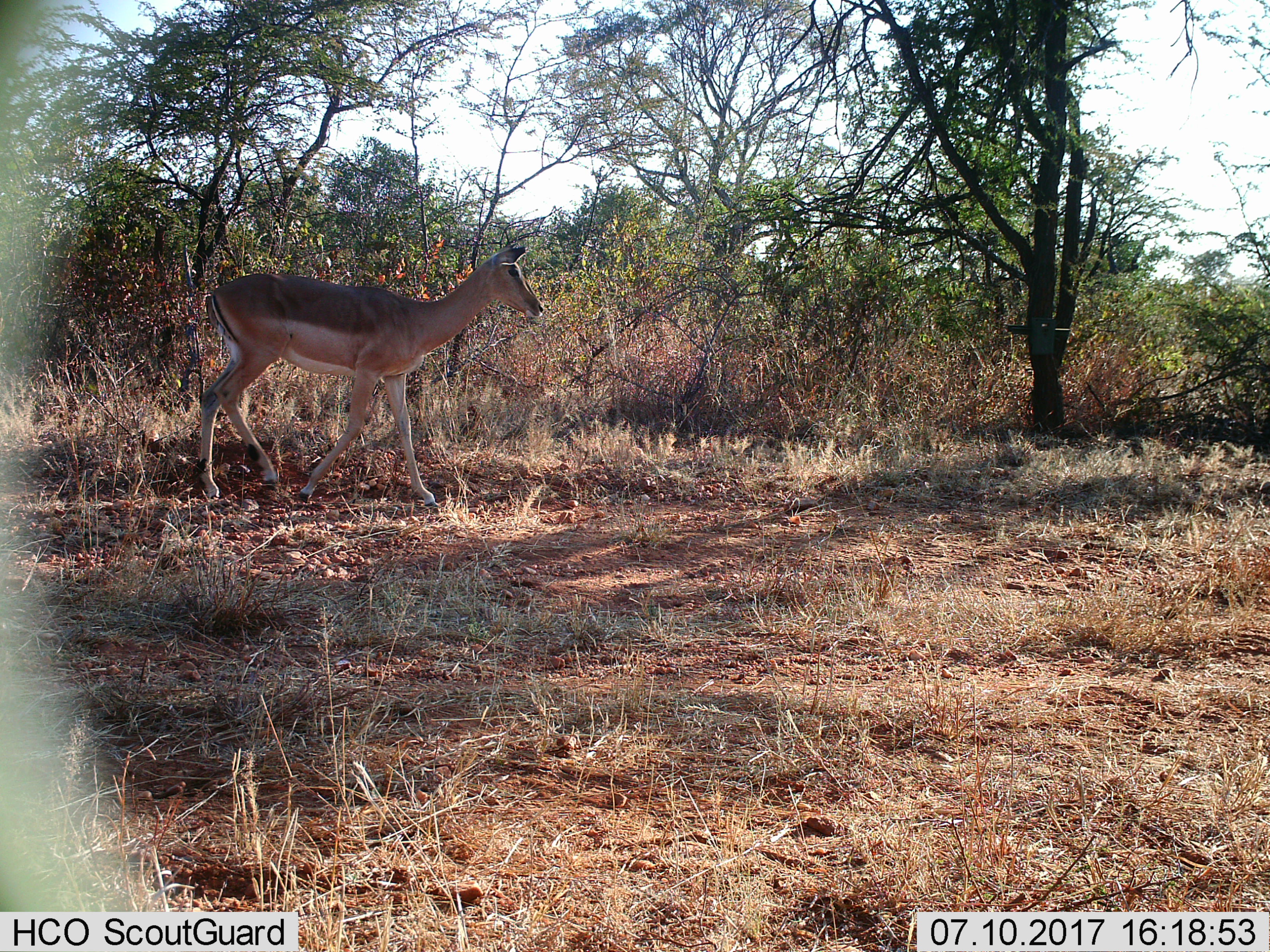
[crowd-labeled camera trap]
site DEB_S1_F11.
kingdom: Animalia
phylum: Chordata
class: Mammalia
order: Artiodactyla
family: Bovidae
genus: Aepyceros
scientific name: Aepyceros melampus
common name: impala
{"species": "impala (Aepyceros melampus)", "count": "1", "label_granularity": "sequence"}